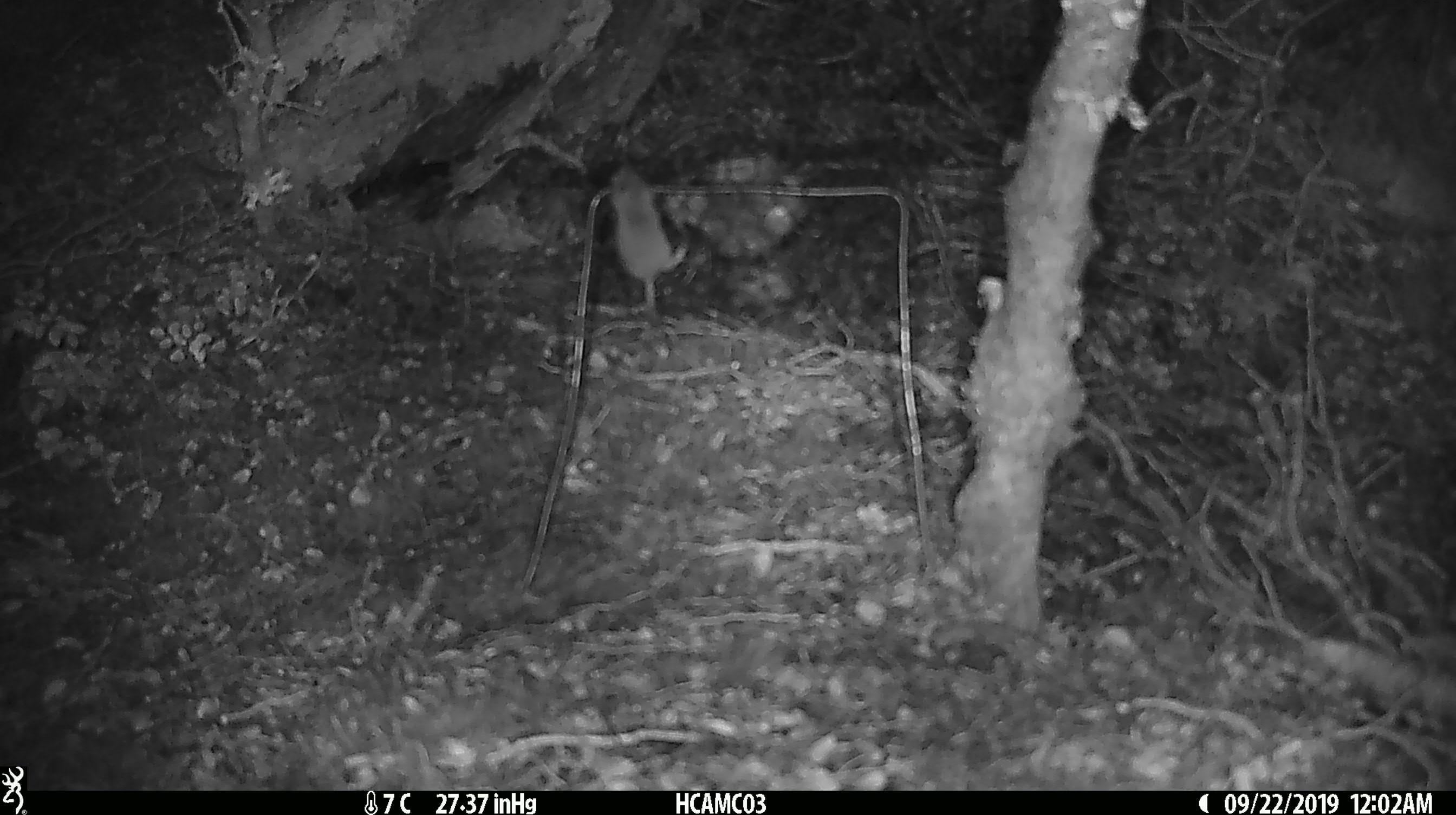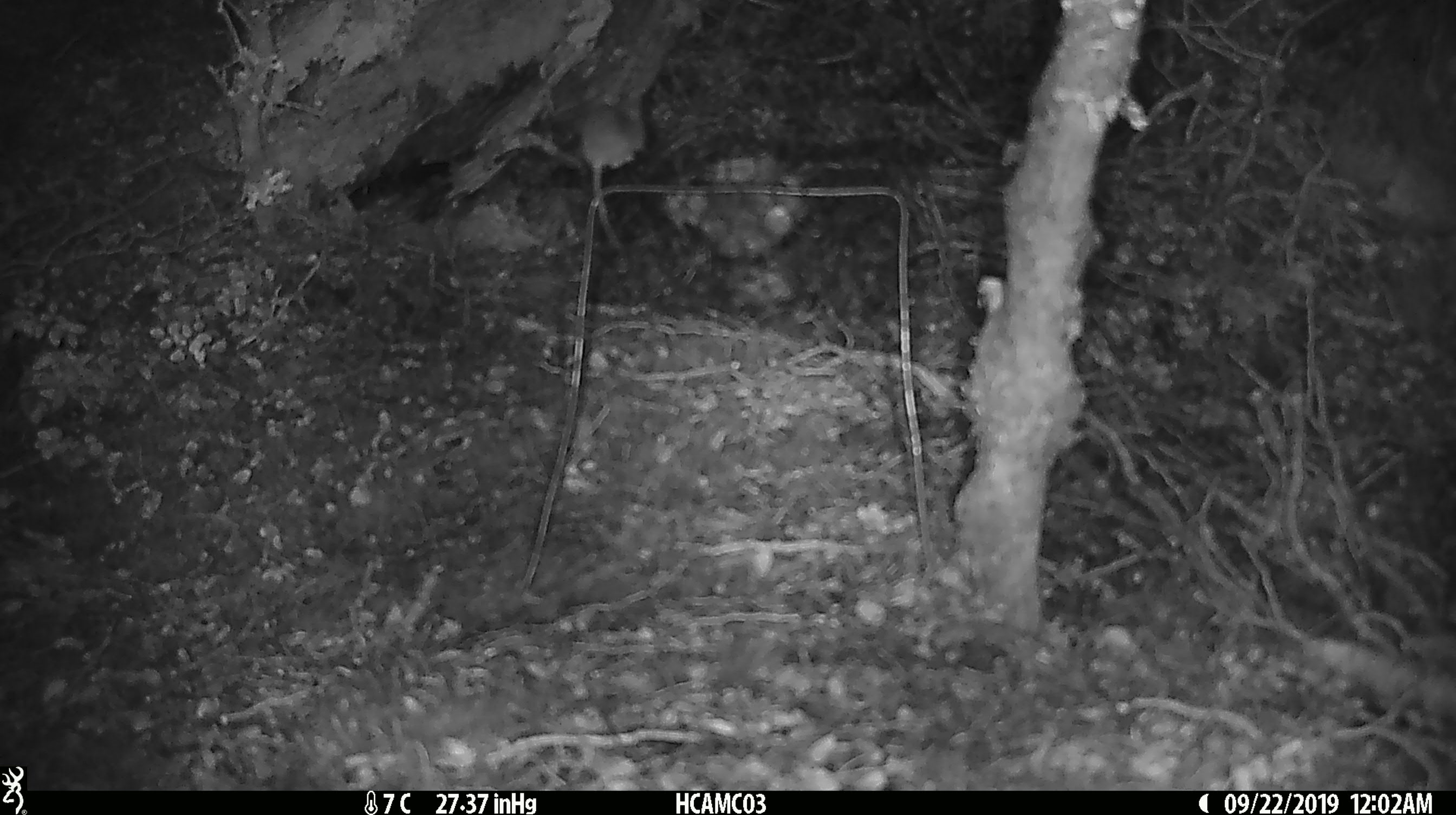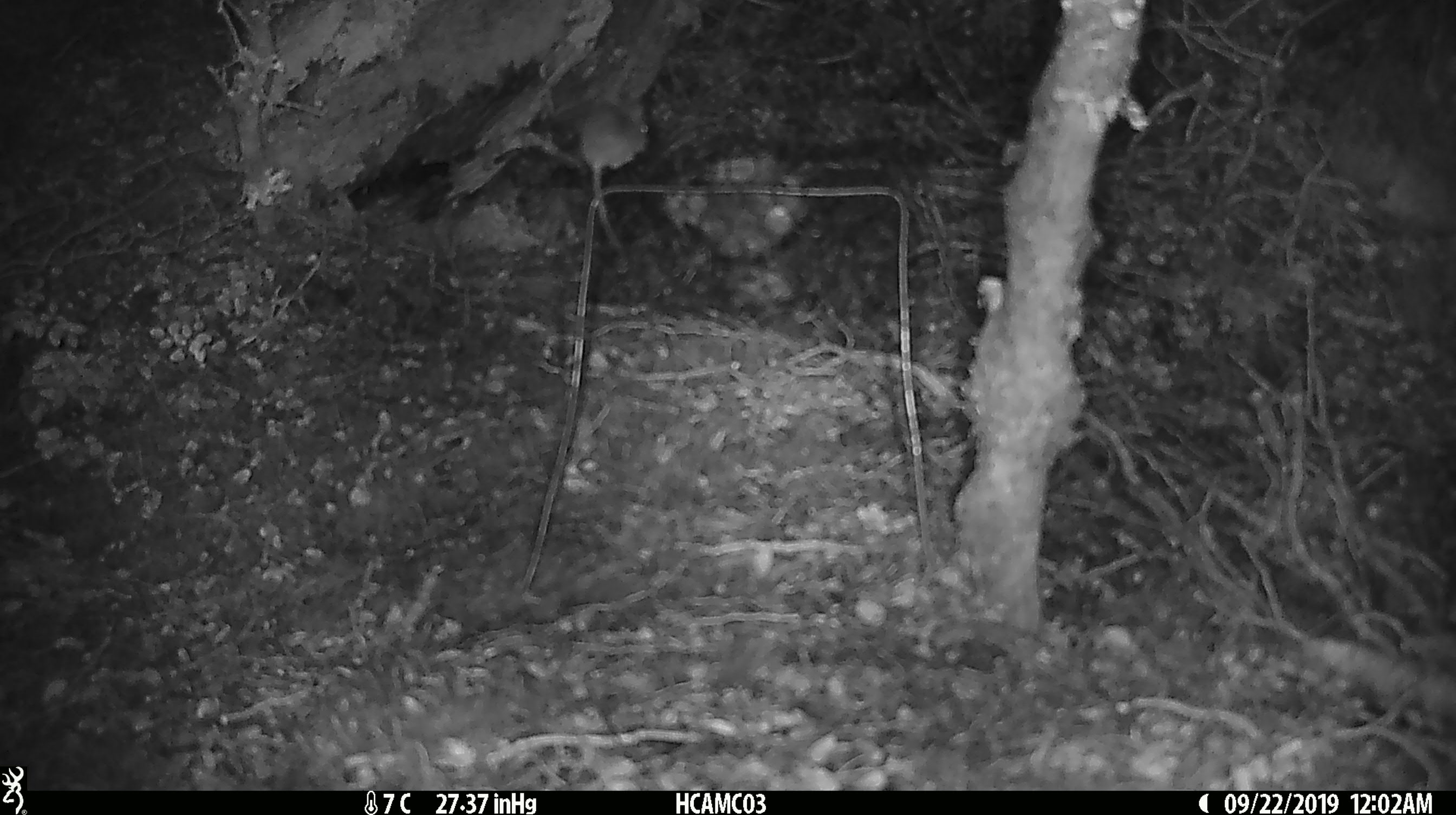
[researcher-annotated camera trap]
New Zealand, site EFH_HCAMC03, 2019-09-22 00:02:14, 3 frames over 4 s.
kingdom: Animalia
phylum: Chordata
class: Mammalia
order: Rodentia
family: Muridae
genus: Mus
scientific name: Mus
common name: mouse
Mouse (Mus).